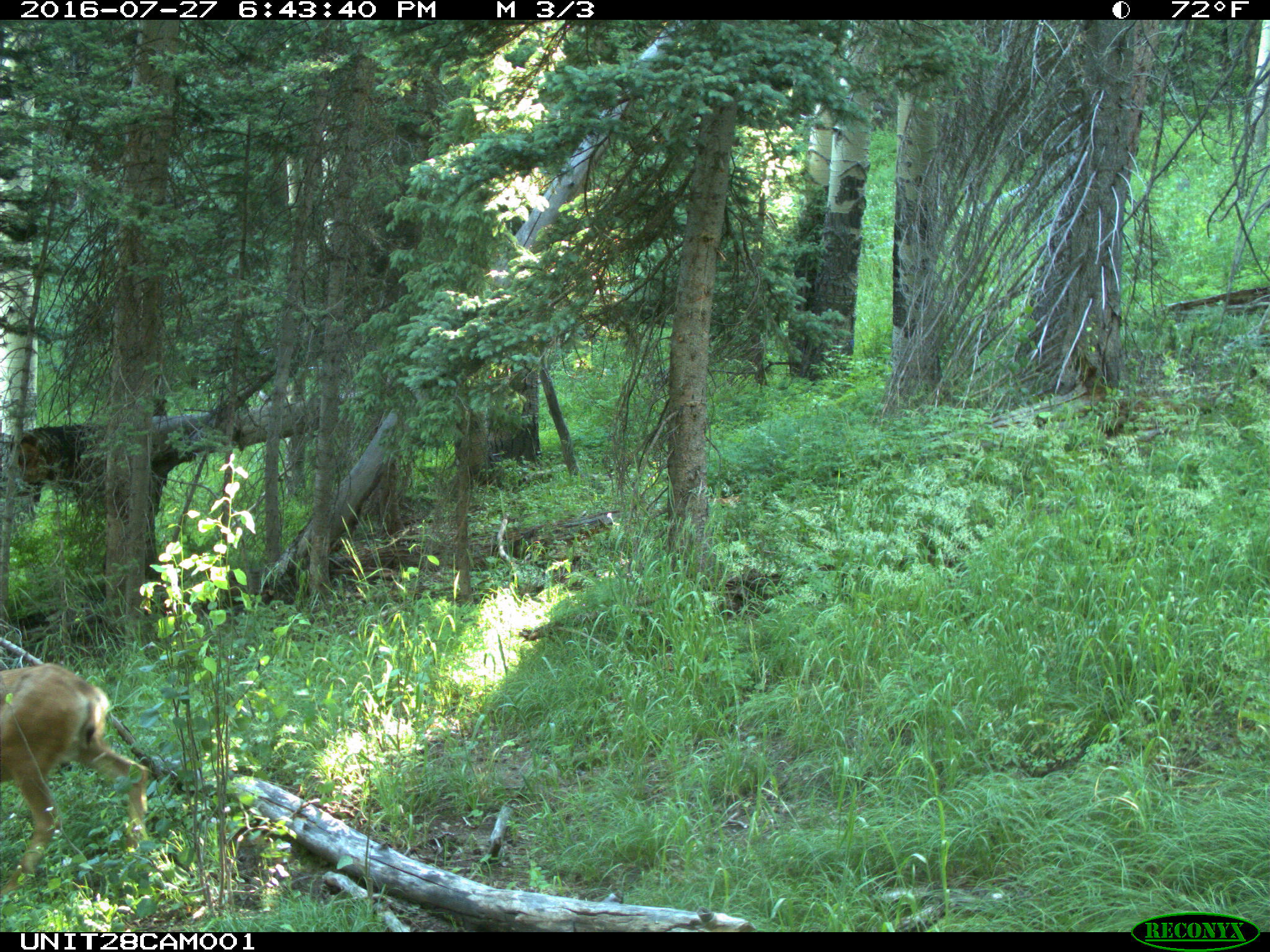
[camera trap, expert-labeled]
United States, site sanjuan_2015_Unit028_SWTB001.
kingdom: Animalia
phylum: Chordata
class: Mammalia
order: Artiodactyla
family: Cervidae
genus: Odocoileus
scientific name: Odocoileus hemionus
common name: mule deer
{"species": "Odocoileus hemionus (mule deer)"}